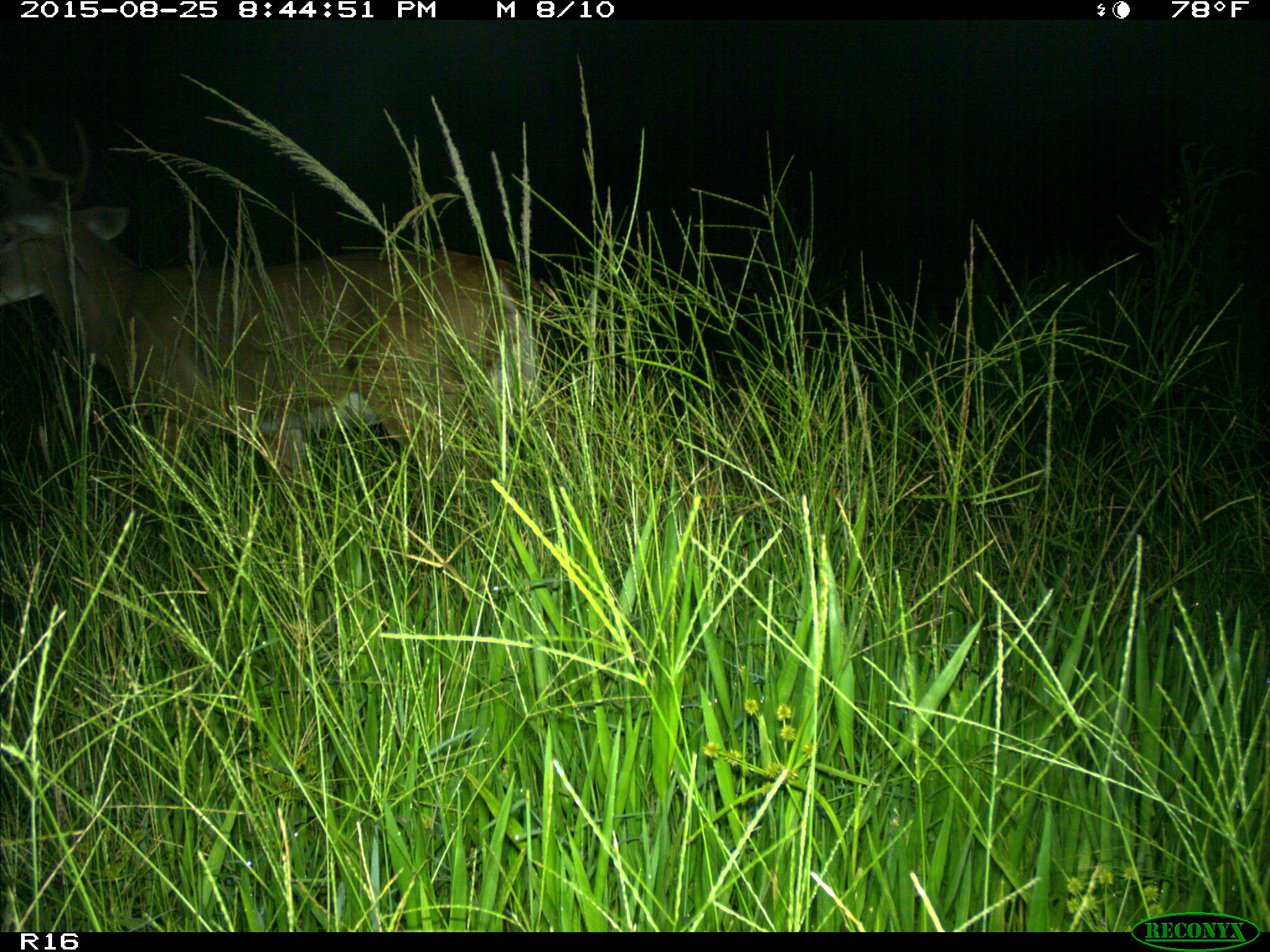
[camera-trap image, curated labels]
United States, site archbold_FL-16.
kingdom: Animalia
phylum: Chordata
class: Mammalia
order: Artiodactyla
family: Cervidae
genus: Odocoileus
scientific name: Odocoileus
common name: deer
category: unidentified deer